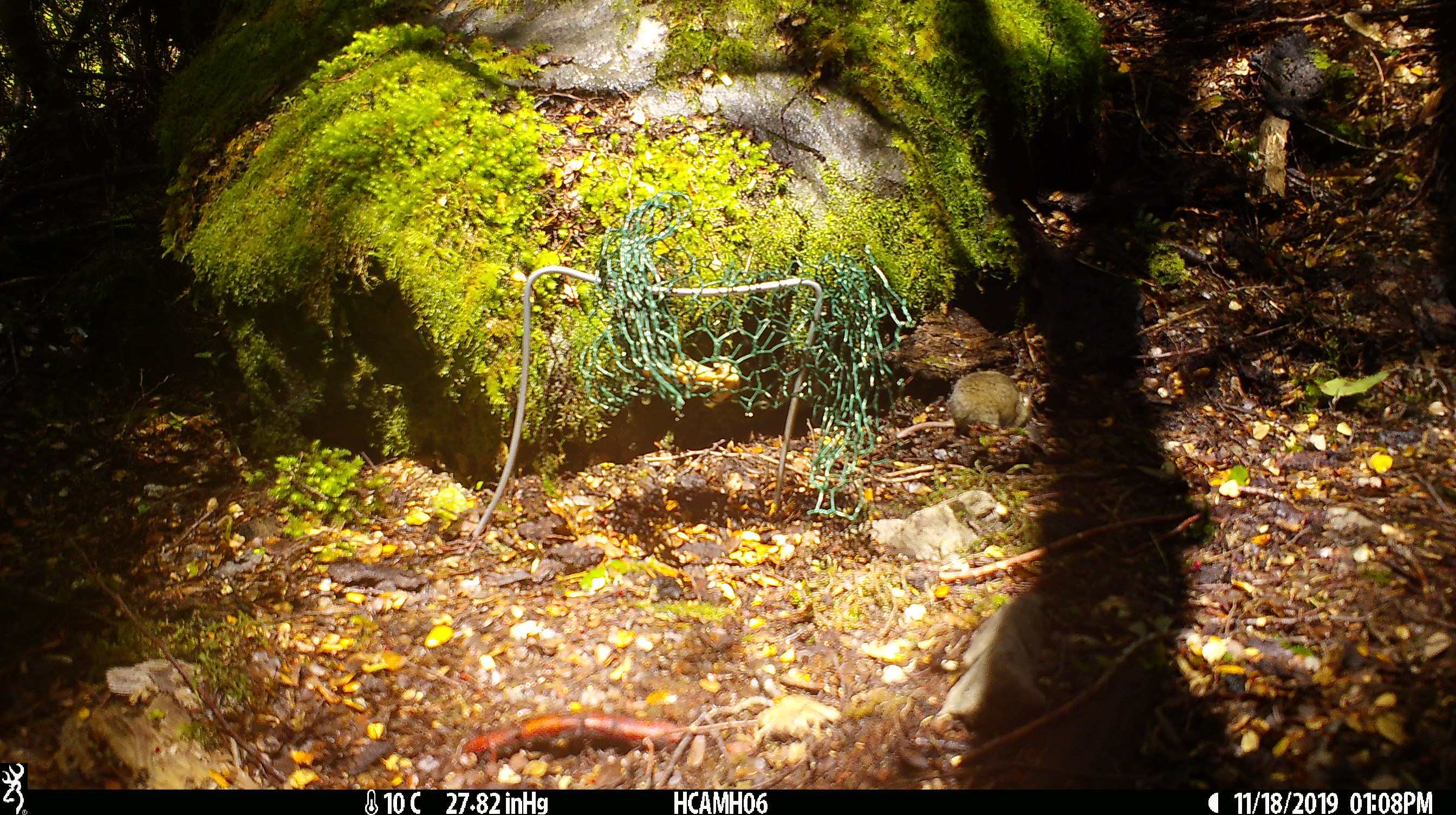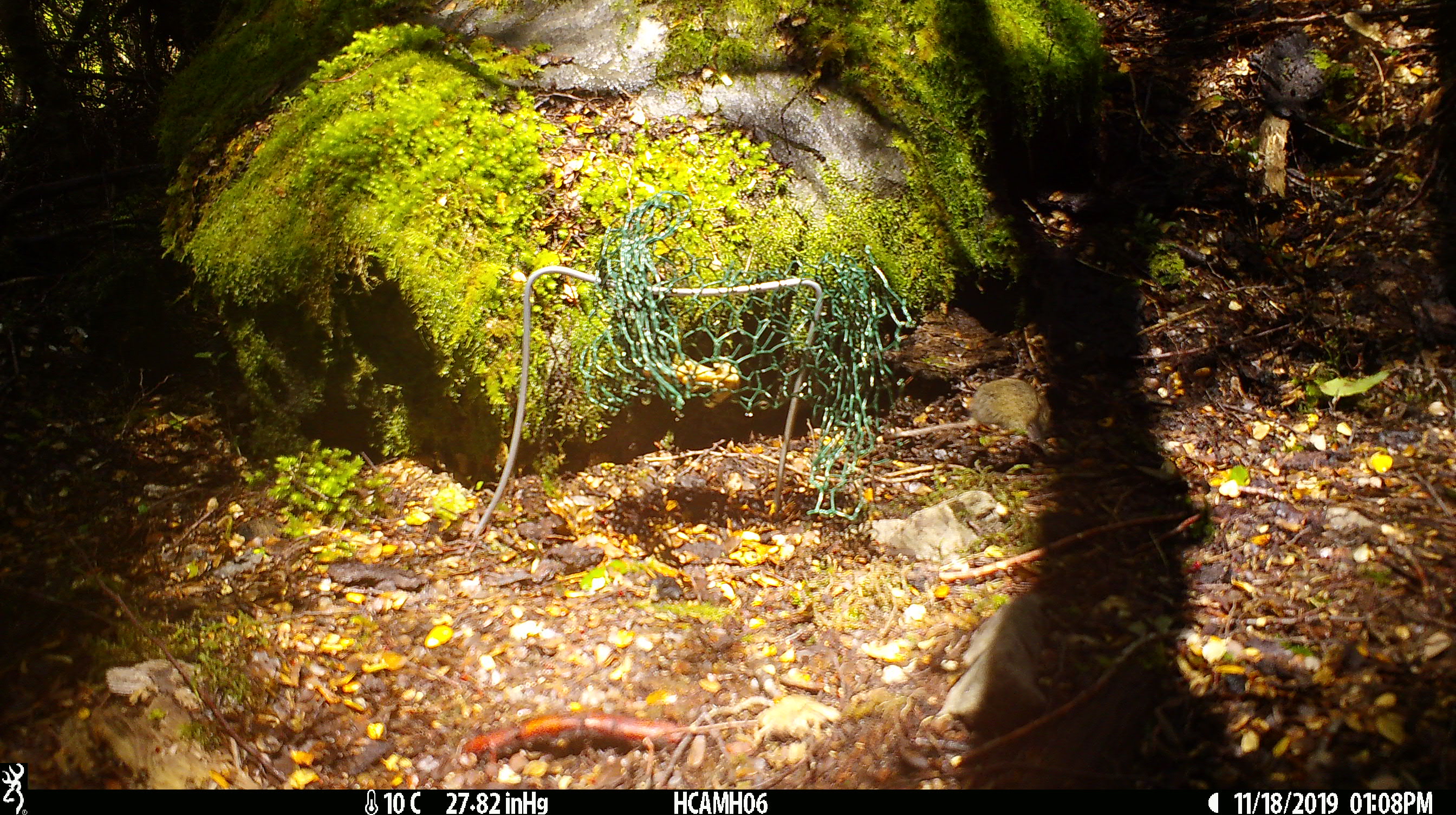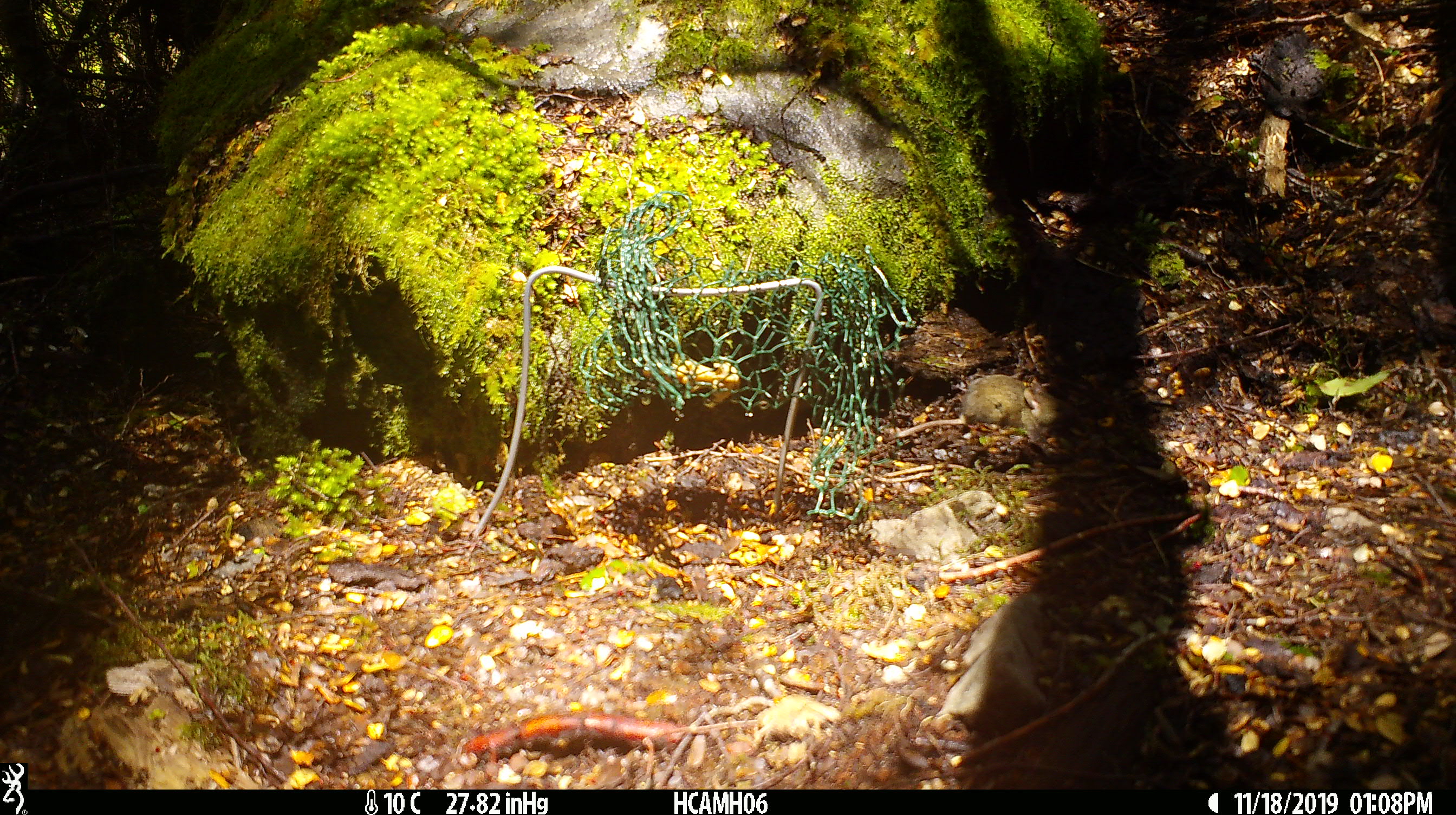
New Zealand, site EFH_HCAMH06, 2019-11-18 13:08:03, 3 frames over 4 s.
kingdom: Animalia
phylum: Chordata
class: Mammalia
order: Rodentia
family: Muridae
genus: Mus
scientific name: Mus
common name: mouse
Mouse (Mus).